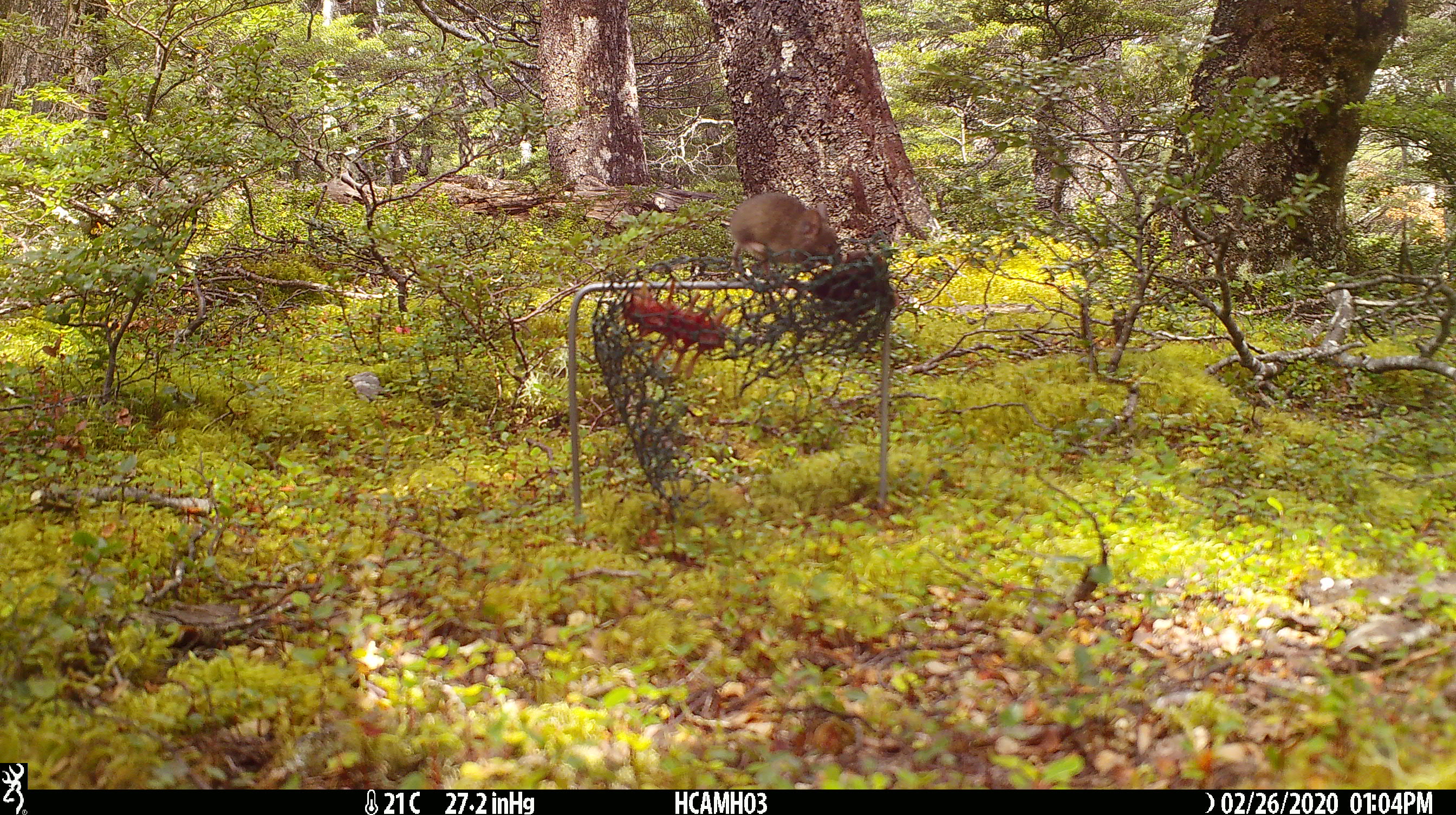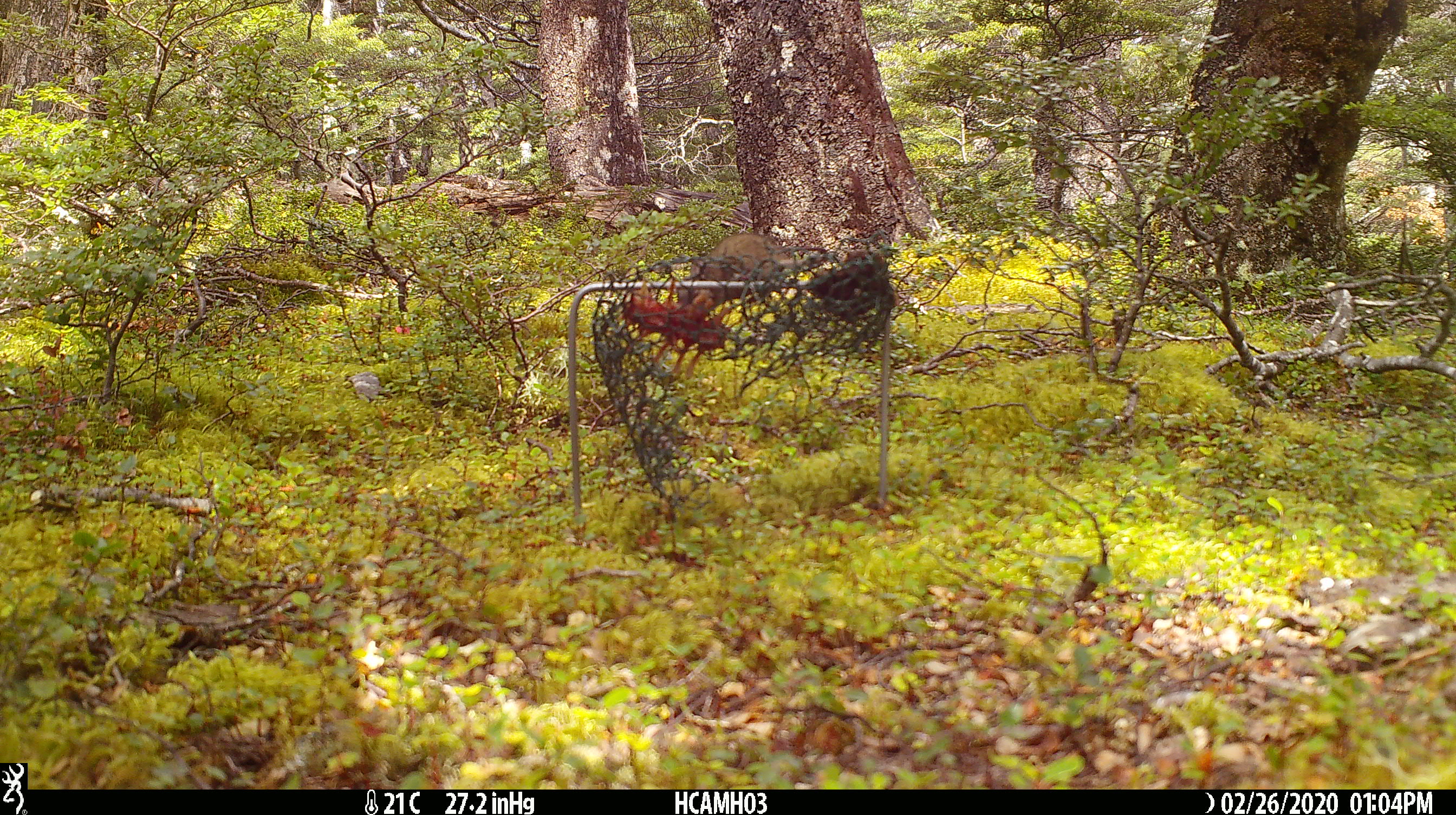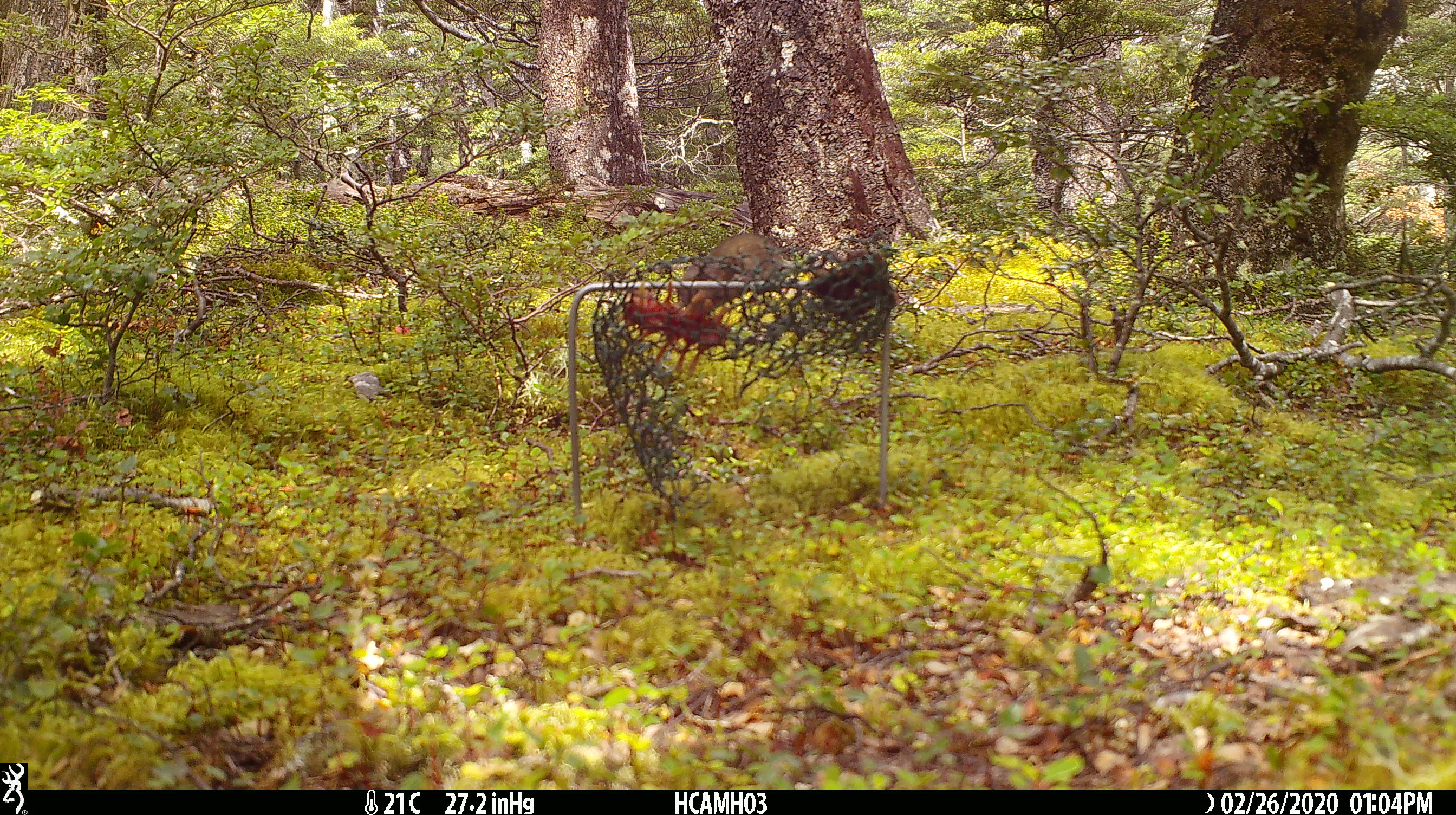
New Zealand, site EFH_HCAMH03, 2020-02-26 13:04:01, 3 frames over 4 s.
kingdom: Animalia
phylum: Chordata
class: Mammalia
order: Rodentia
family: Muridae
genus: Mus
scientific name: Mus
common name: mouse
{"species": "mouse (Mus)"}